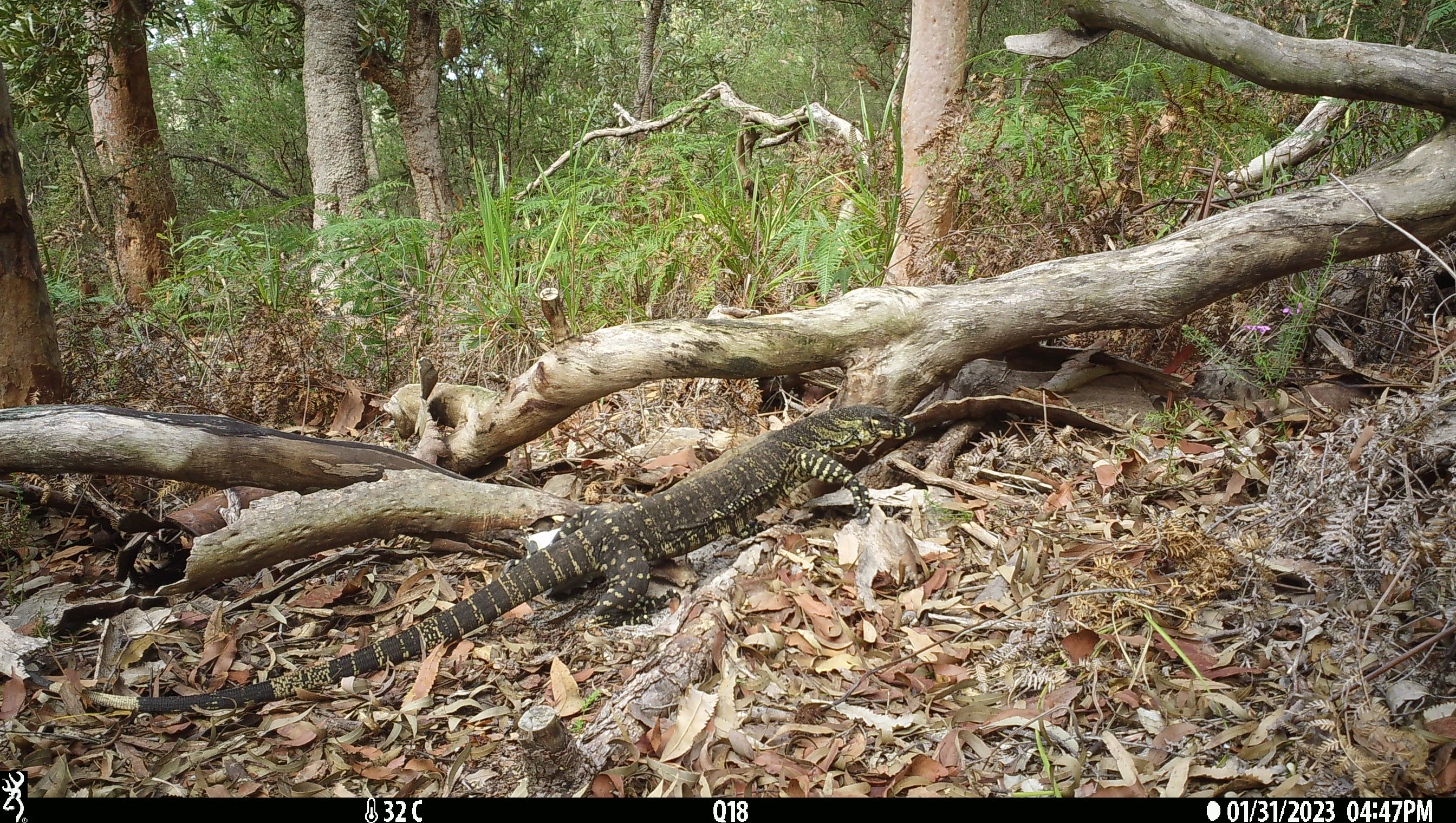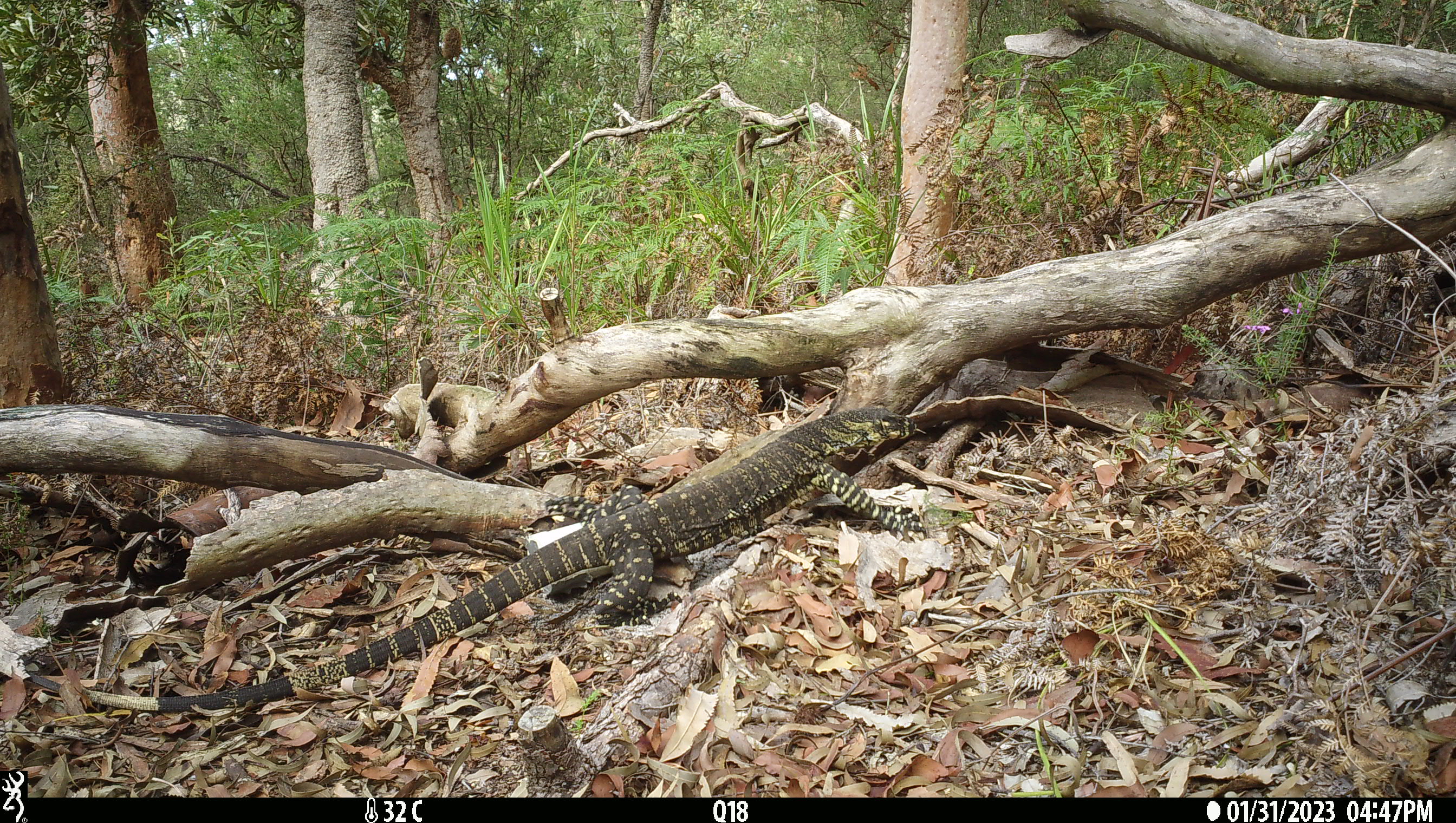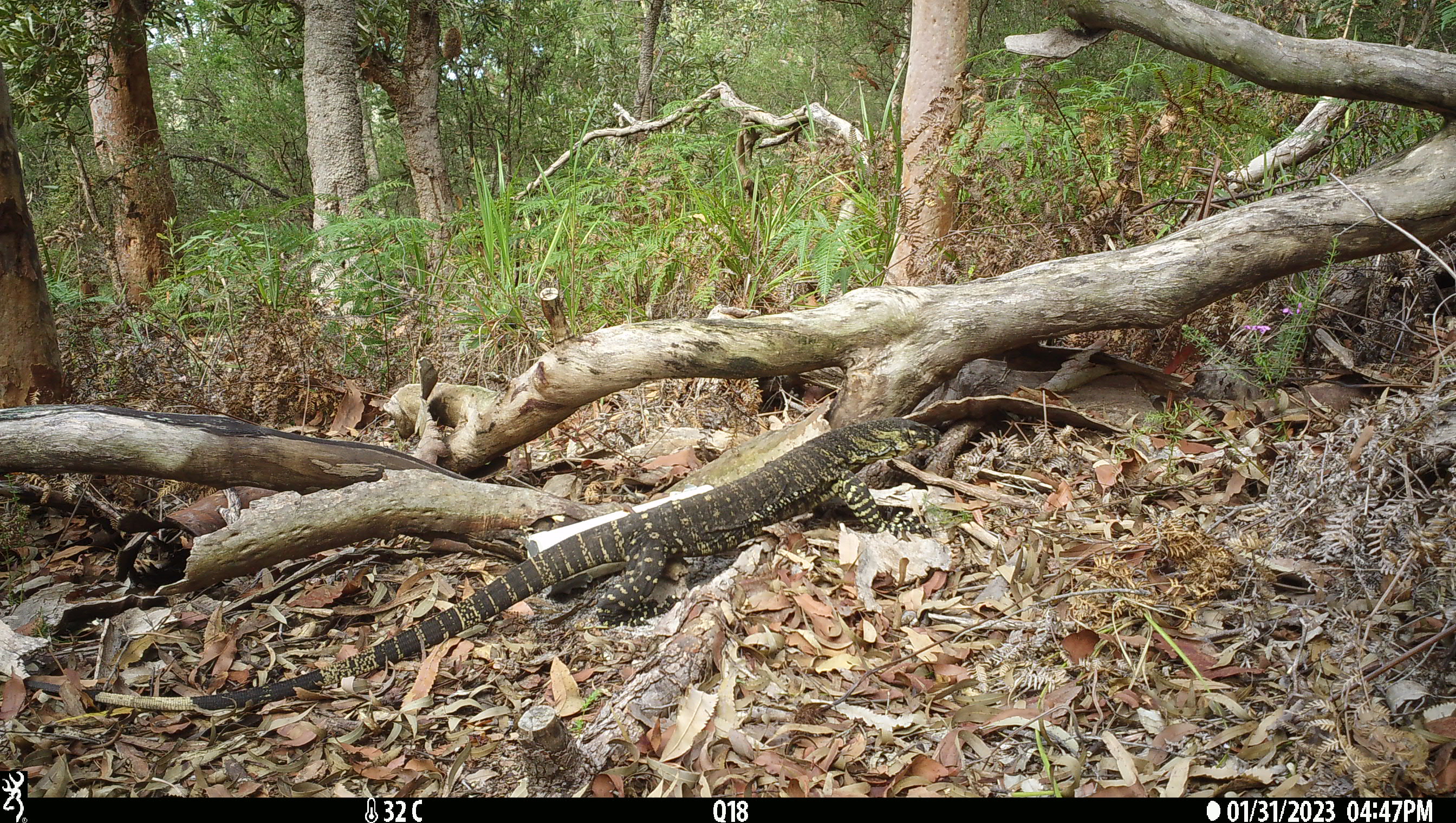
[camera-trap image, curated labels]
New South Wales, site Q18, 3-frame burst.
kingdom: Animalia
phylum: Chordata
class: Reptilia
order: Squamata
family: Varanidae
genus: Varanus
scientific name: Varanus varius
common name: lace monitor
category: goanna